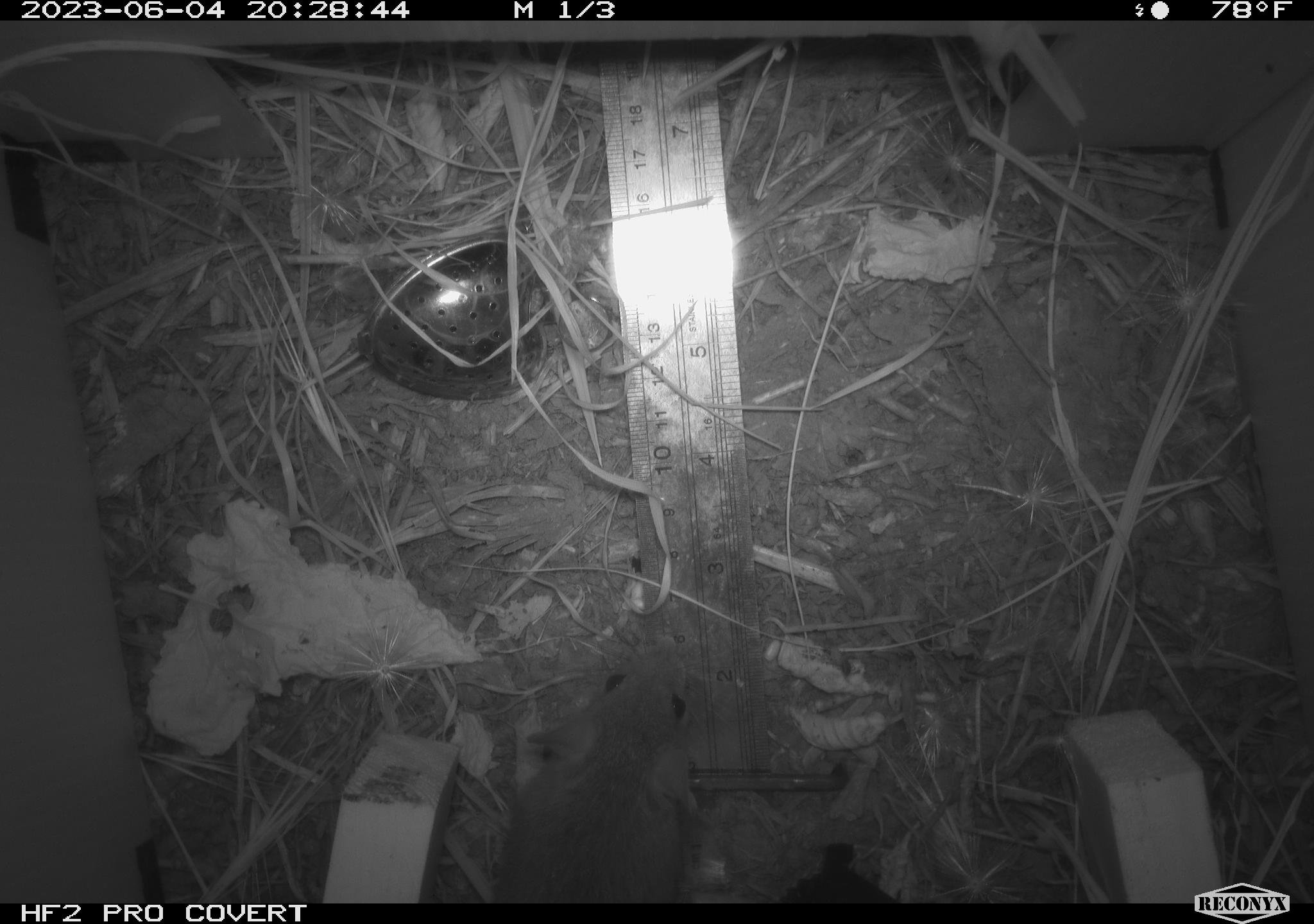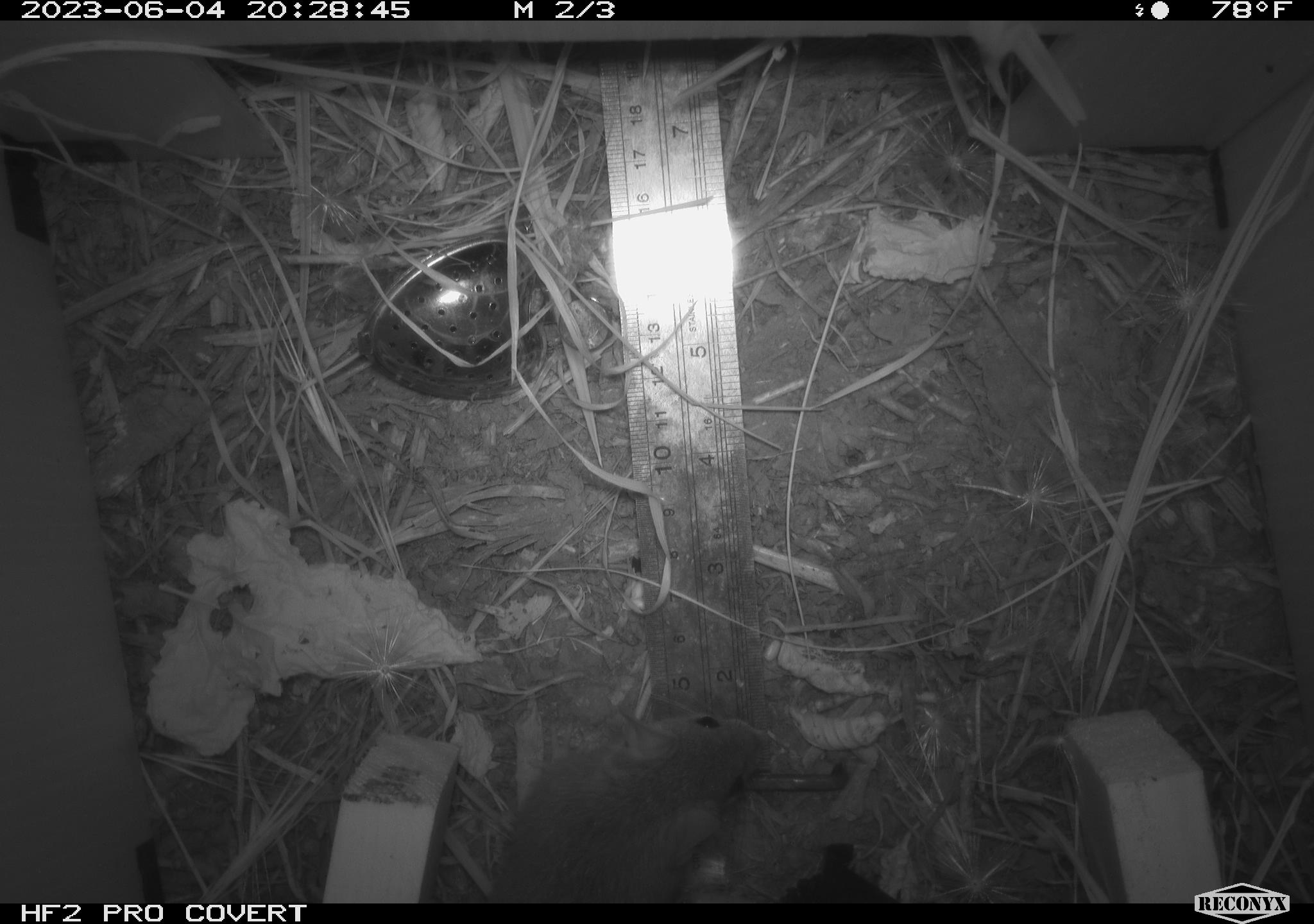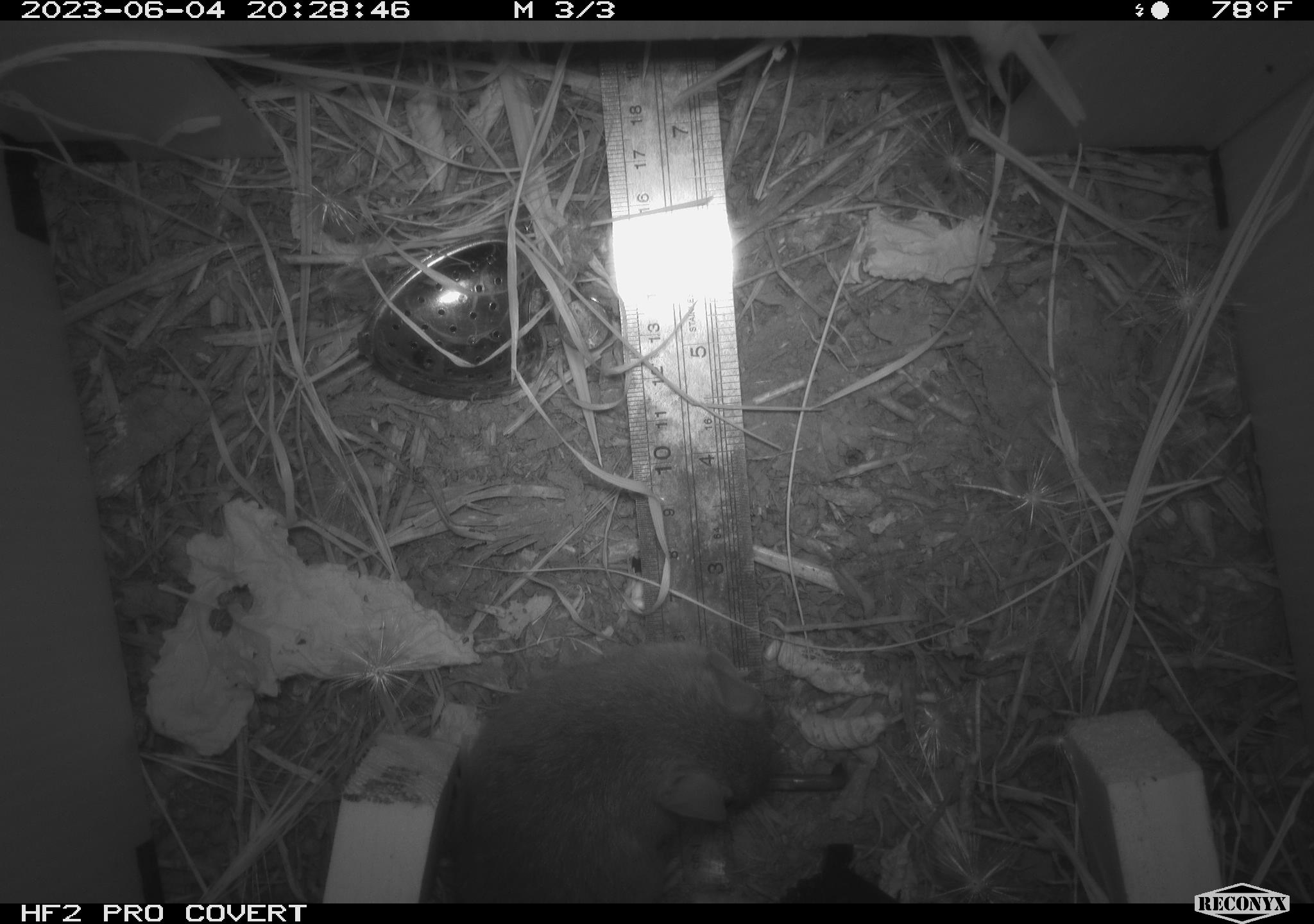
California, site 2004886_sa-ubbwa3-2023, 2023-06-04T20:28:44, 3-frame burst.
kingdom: Animalia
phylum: Chordata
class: Mammalia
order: Rodentia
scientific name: Rodentia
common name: mouse species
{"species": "mouse species (Rodentia)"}